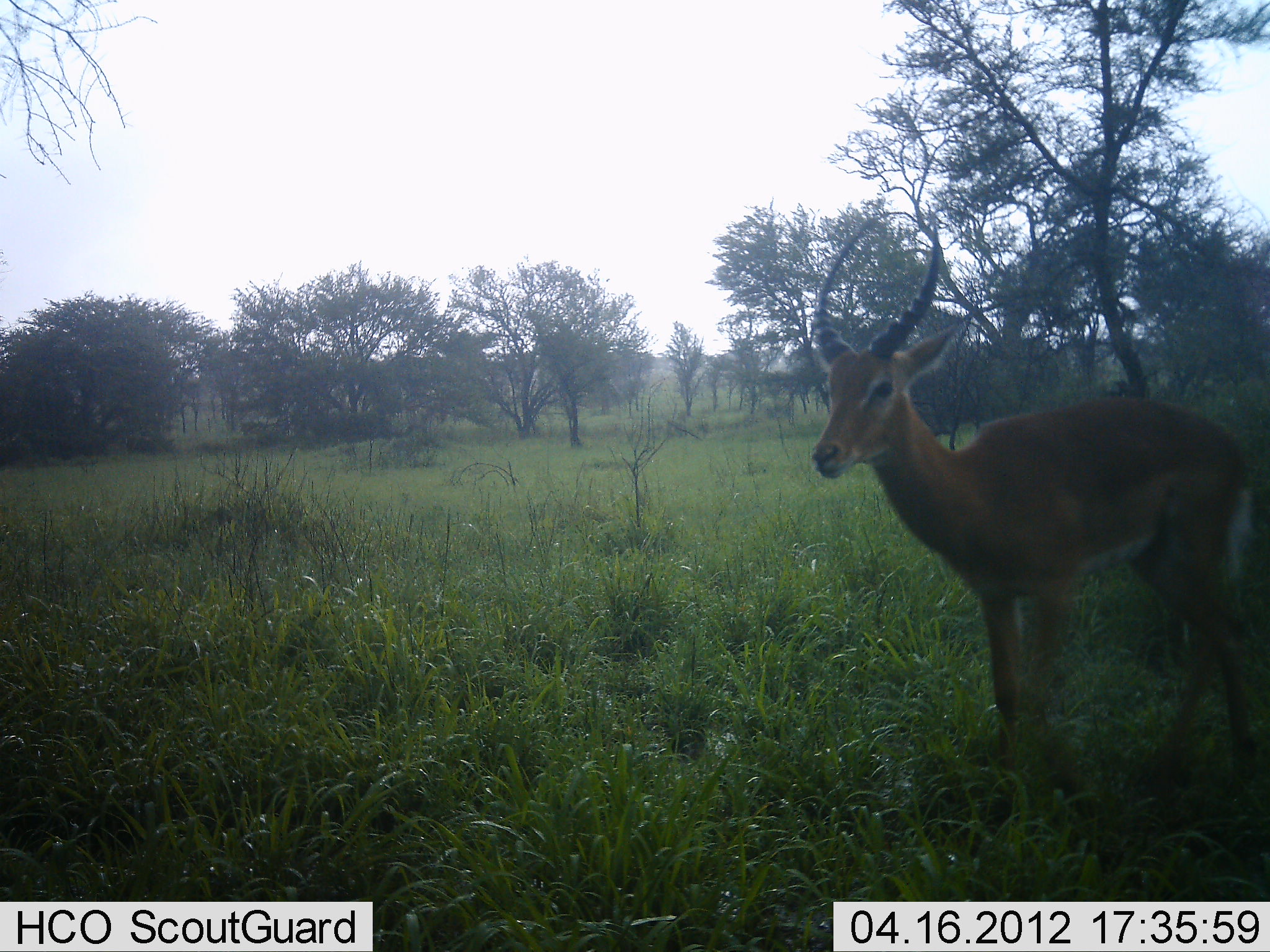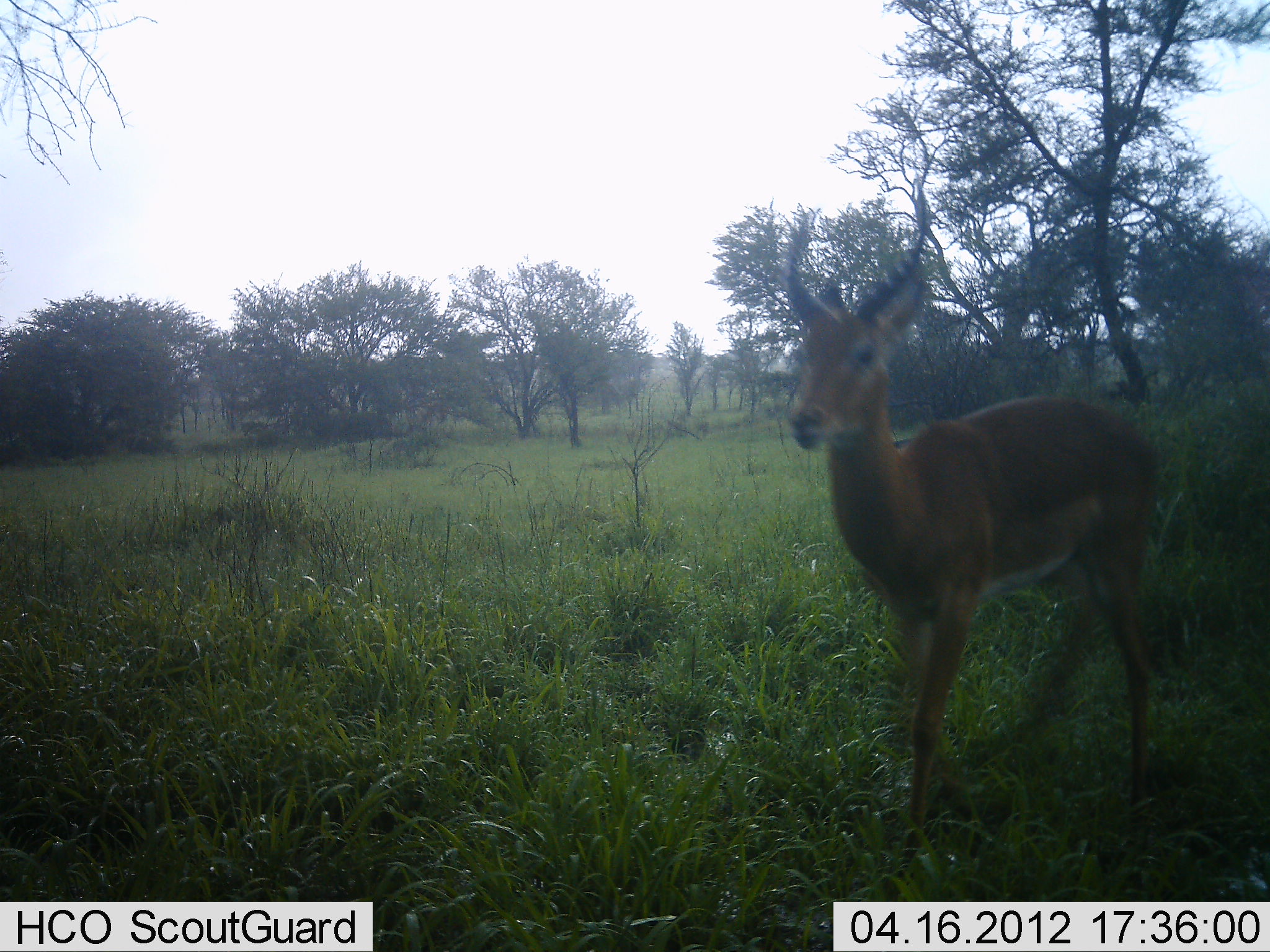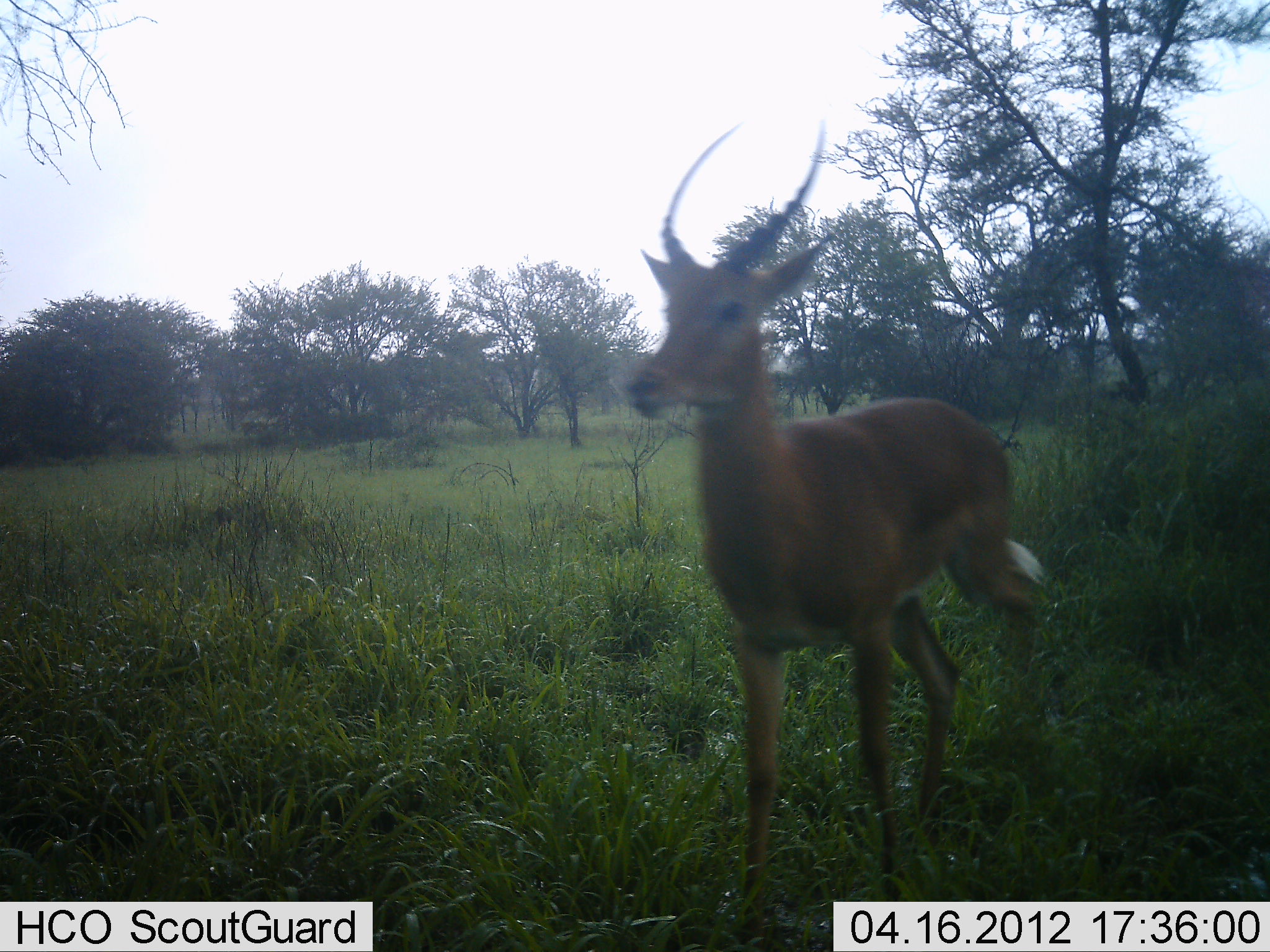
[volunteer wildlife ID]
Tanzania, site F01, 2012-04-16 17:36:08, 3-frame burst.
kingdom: Animalia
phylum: Chordata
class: Mammalia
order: Artiodactyla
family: Bovidae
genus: Aepyceros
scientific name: Aepyceros melampus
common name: impala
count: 1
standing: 6%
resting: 0%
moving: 94%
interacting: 0%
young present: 0%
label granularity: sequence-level